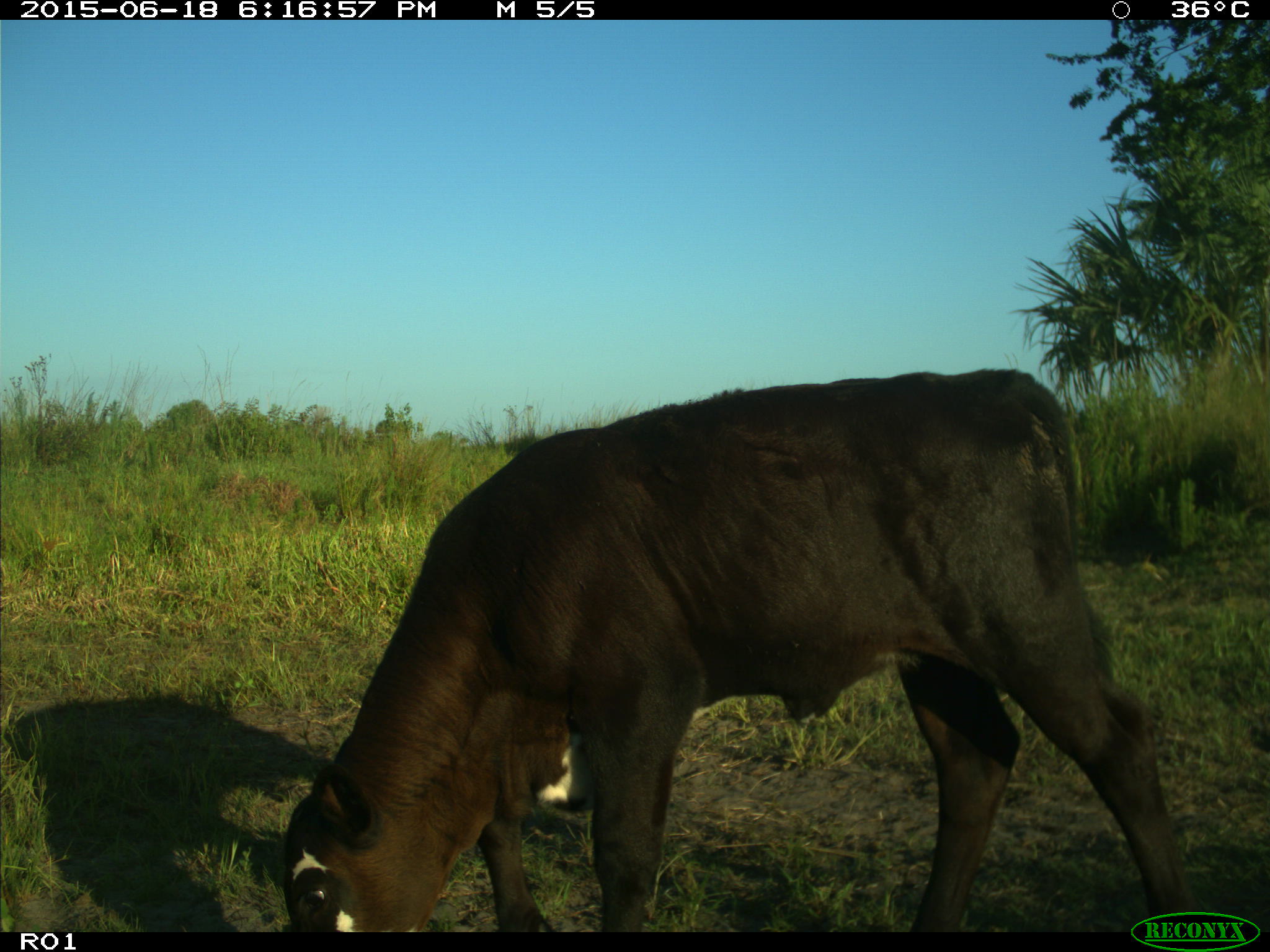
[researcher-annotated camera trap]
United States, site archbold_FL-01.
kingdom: Animalia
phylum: Chordata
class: Mammalia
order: Artiodactyla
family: Bovidae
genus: Bos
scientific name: Bos taurus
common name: domestic cow